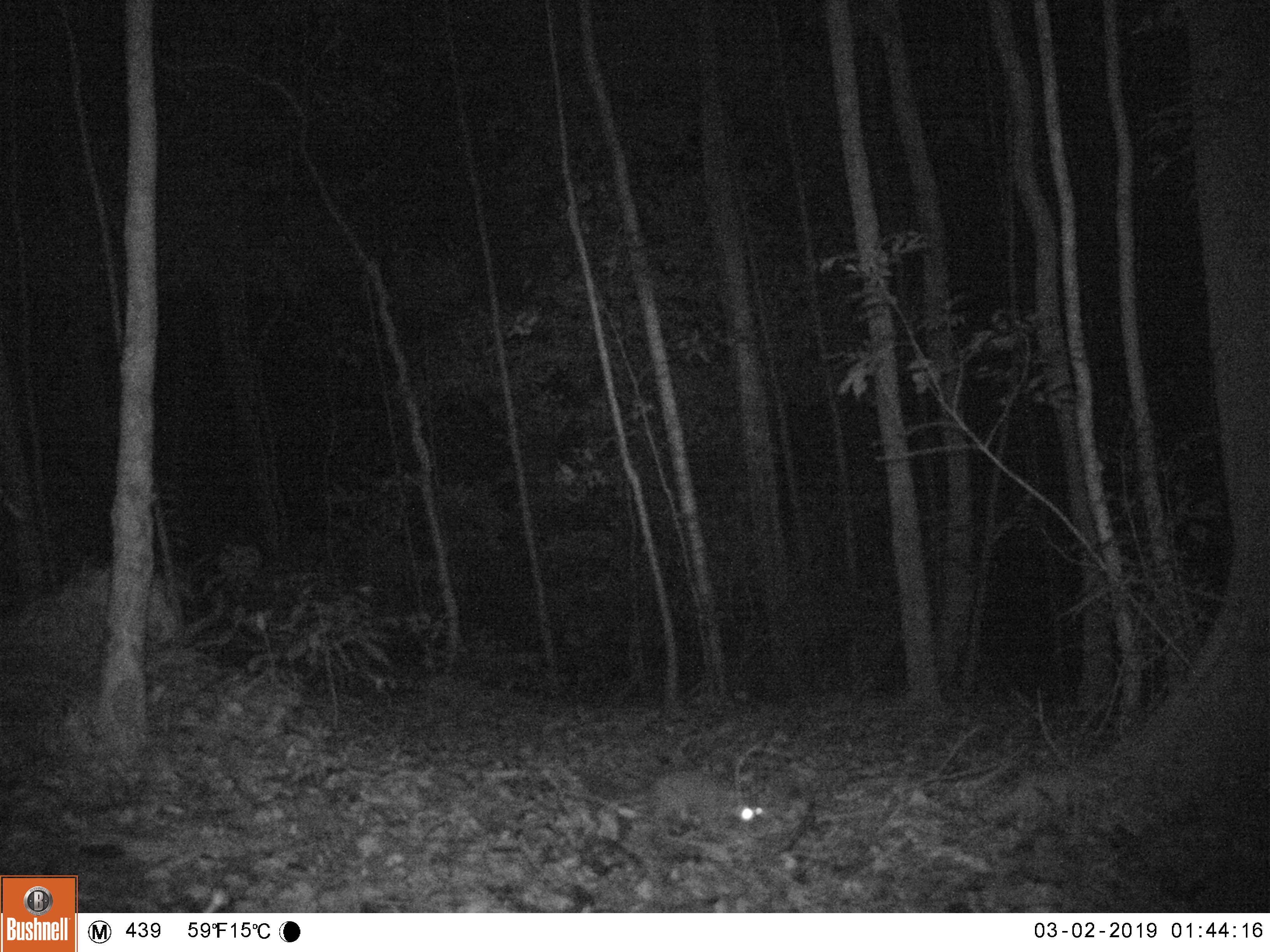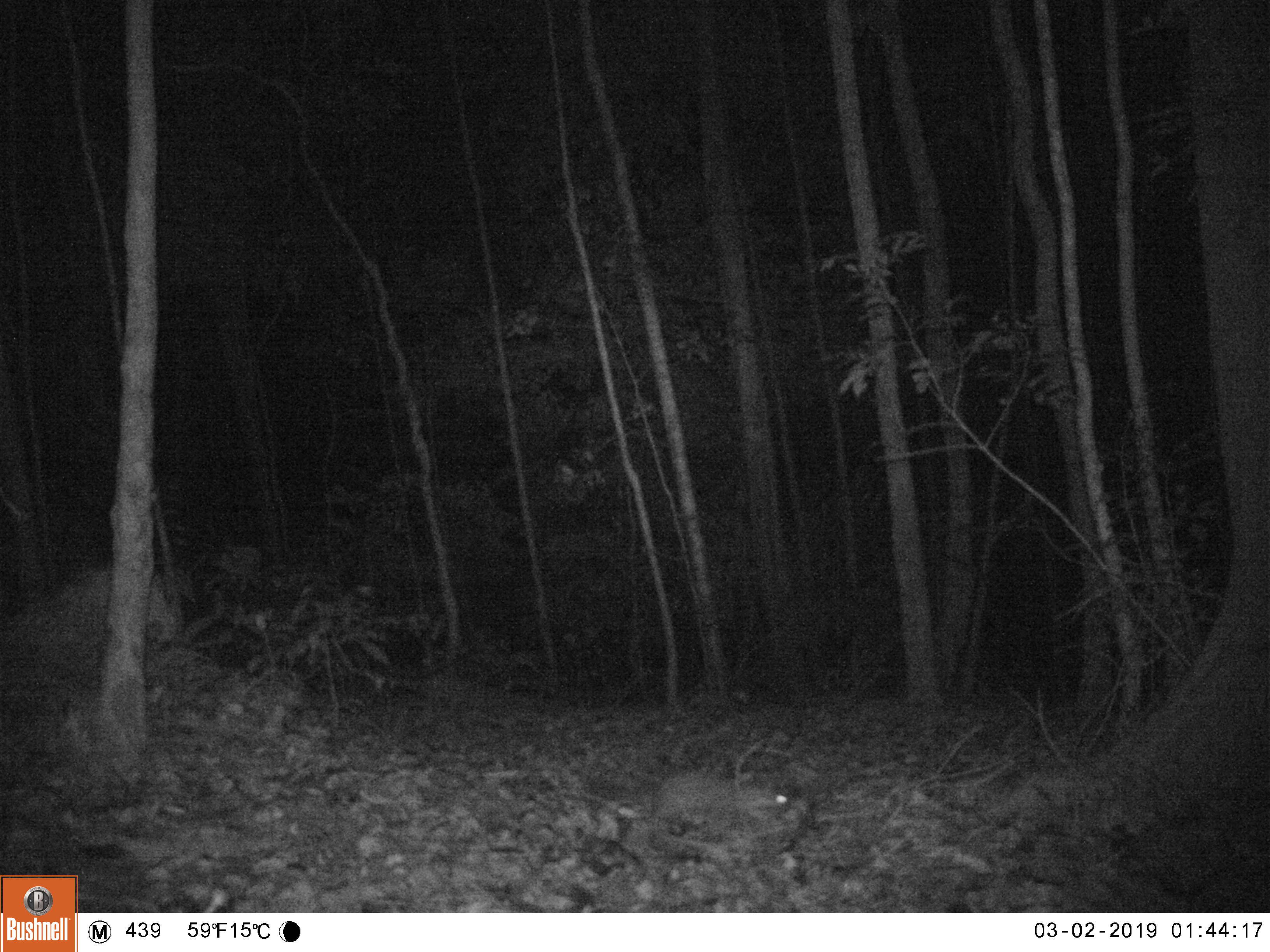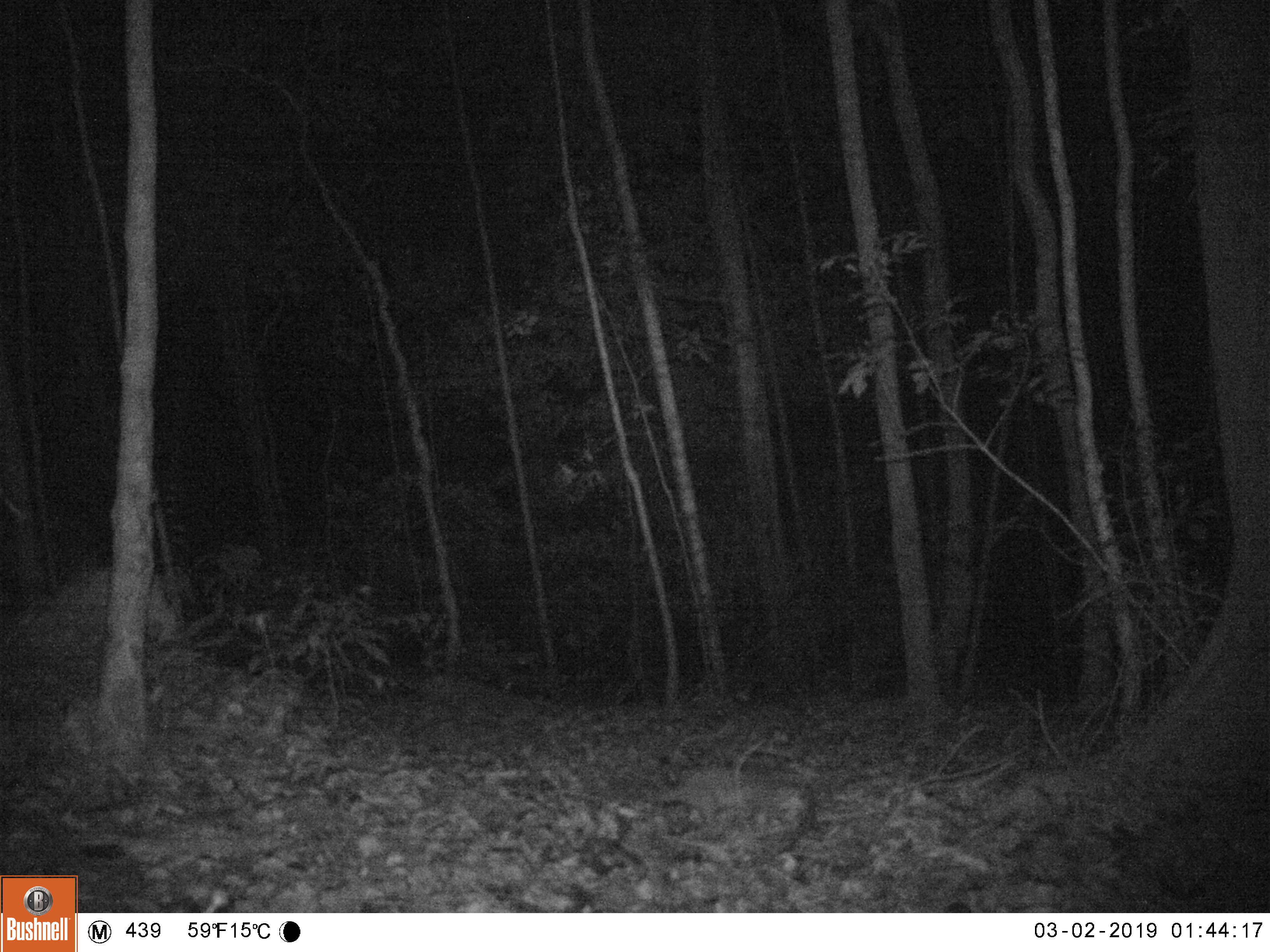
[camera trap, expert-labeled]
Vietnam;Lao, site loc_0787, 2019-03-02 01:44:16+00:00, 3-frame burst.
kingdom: Animalia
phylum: Chordata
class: Mammalia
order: Carnivora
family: Mustelidae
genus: Melogale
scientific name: Melogale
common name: ferret badger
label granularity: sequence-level